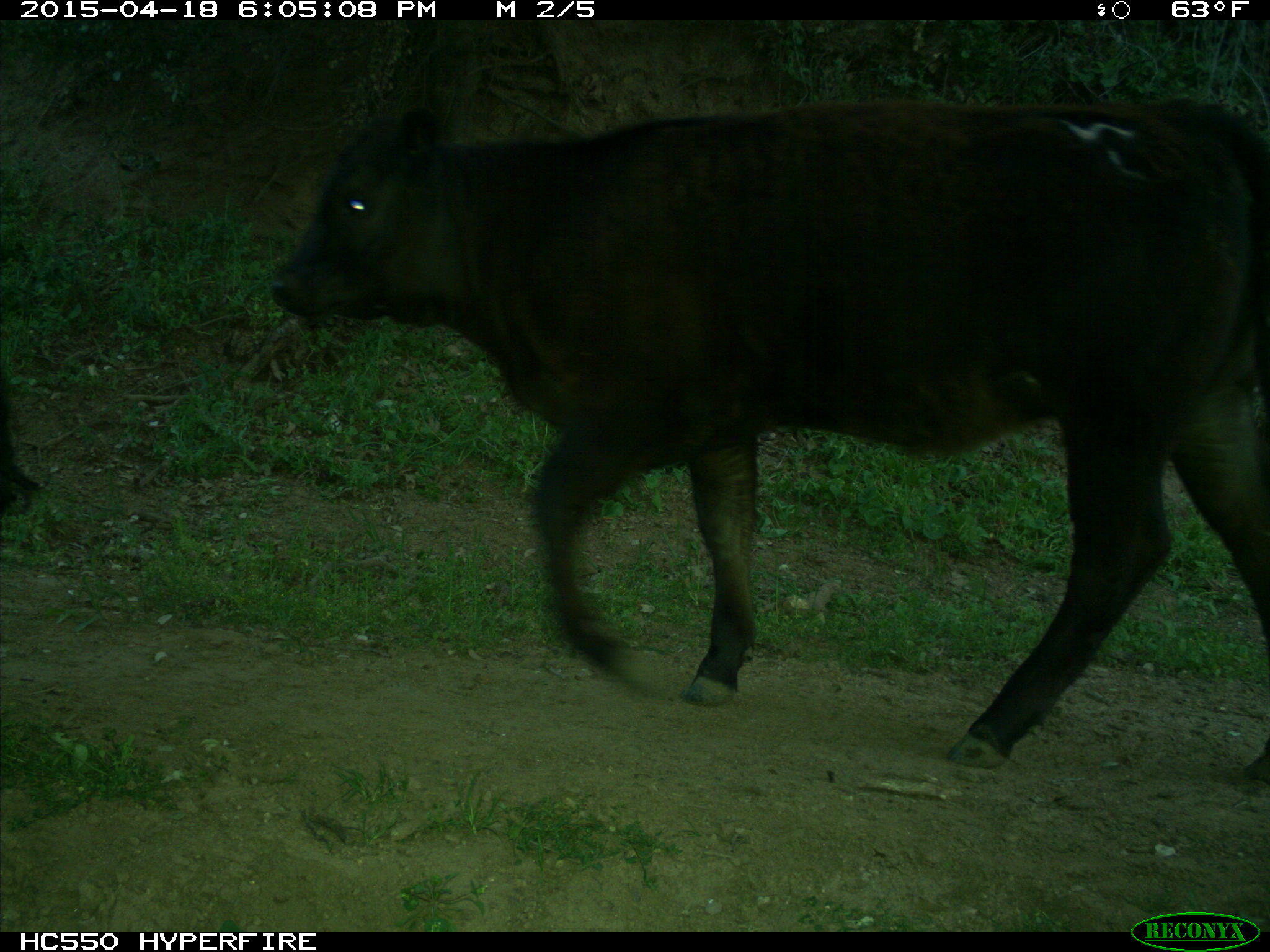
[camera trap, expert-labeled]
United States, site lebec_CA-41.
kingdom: Animalia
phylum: Chordata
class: Mammalia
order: Artiodactyla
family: Bovidae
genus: Bos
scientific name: Bos taurus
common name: domestic cow